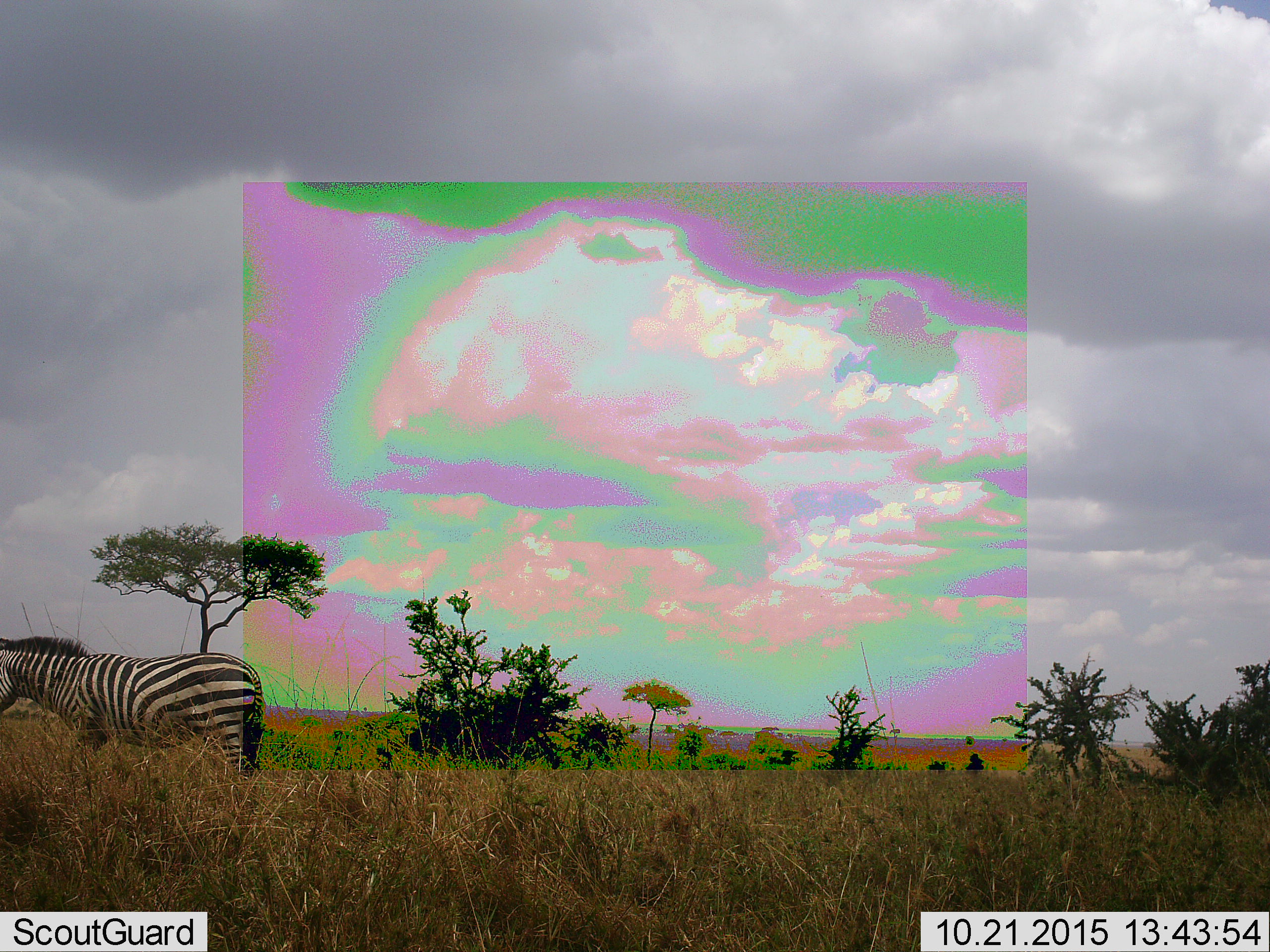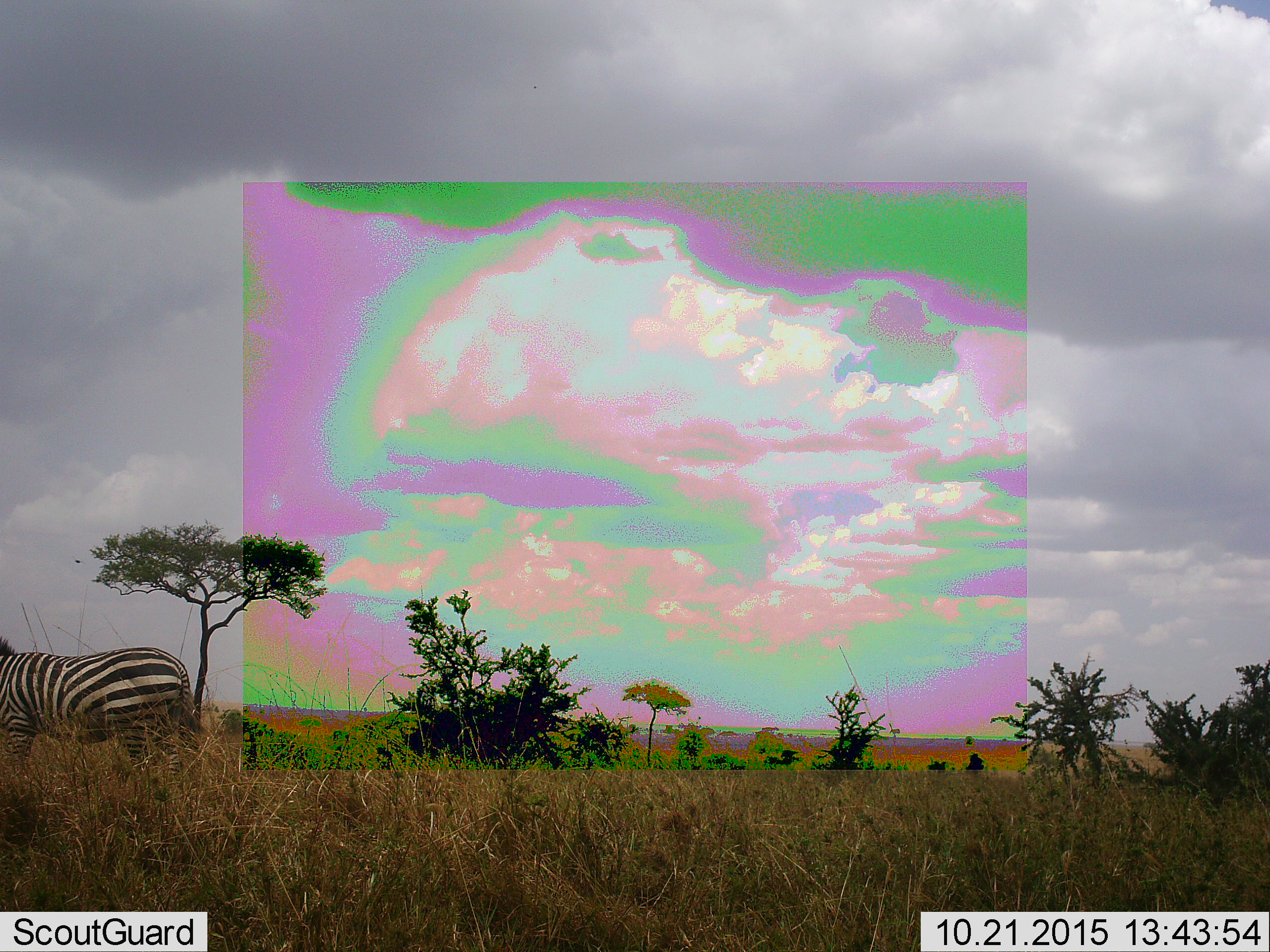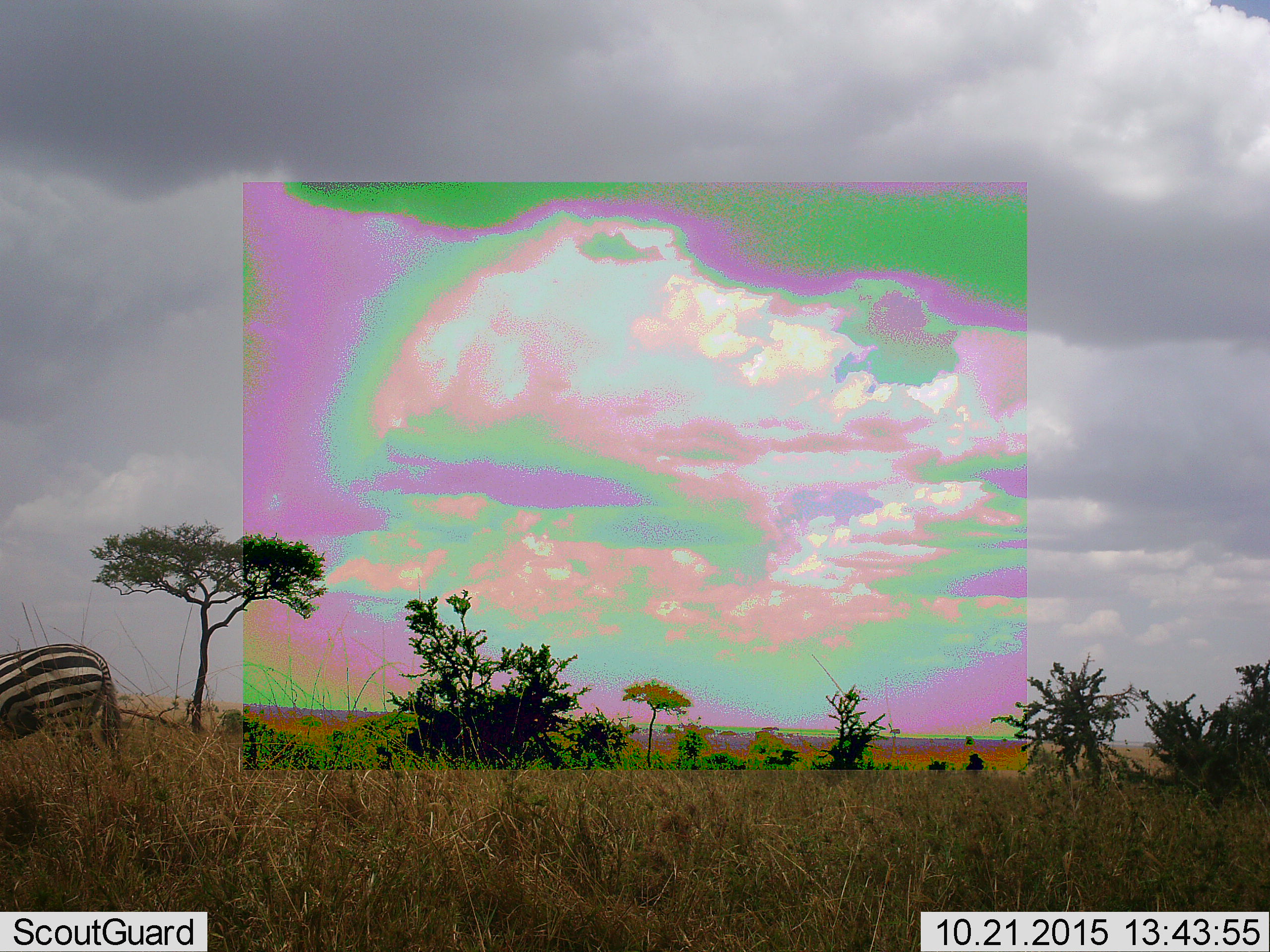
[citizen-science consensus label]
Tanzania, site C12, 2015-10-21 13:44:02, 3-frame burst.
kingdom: Animalia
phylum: Chordata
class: Mammalia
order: Perissodactyla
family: Equidae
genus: Equus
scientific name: Equus quagga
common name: plains zebra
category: zebra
Zebra (plains zebra) (Equus quagga), count 1. Behavior (volunteer vote fractions): standing 15%, resting 0%, moving 85%, interacting 0%. Young present (vote fraction): 0%. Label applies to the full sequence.